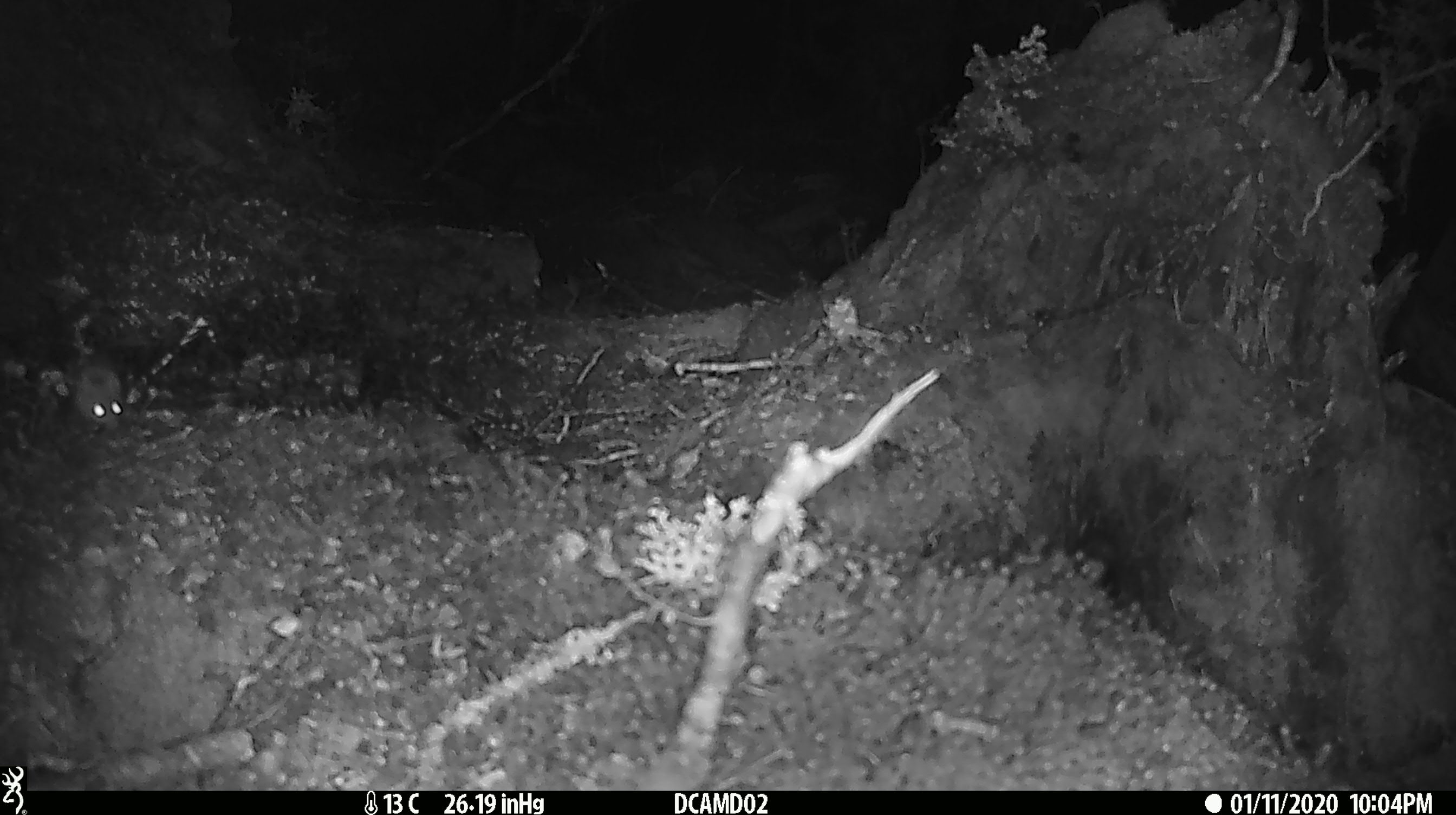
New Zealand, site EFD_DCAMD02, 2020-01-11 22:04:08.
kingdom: Animalia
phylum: Chordata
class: Mammalia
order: Rodentia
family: Muridae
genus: Mus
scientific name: Mus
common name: mouse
Mouse (Mus).